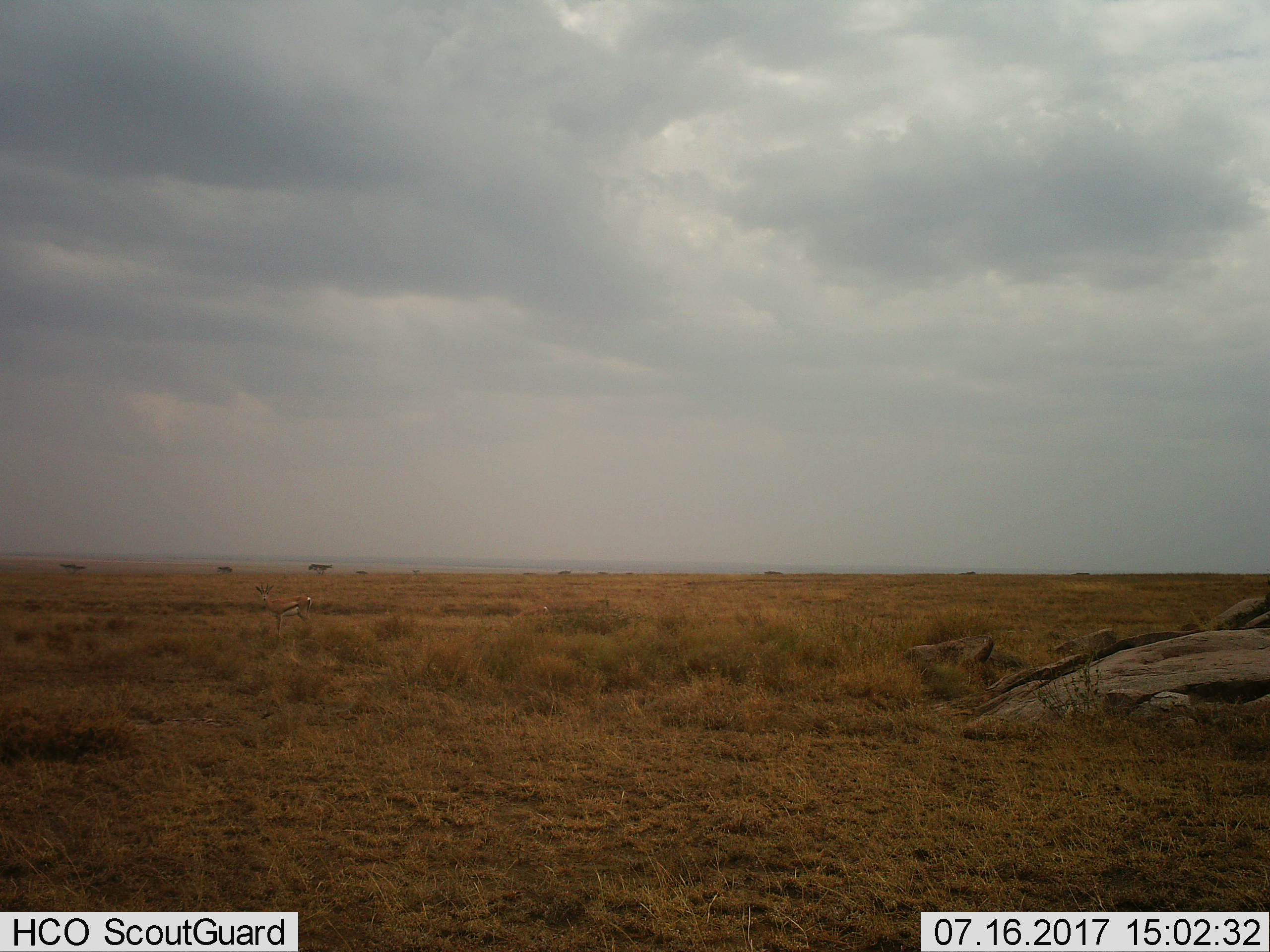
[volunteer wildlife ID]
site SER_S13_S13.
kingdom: Animalia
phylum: Chordata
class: Mammalia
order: Artiodactyla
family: Bovidae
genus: Eudorcas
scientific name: Eudorcas thomsonii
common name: thomson's gazelle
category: gazellethomsons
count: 1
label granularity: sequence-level